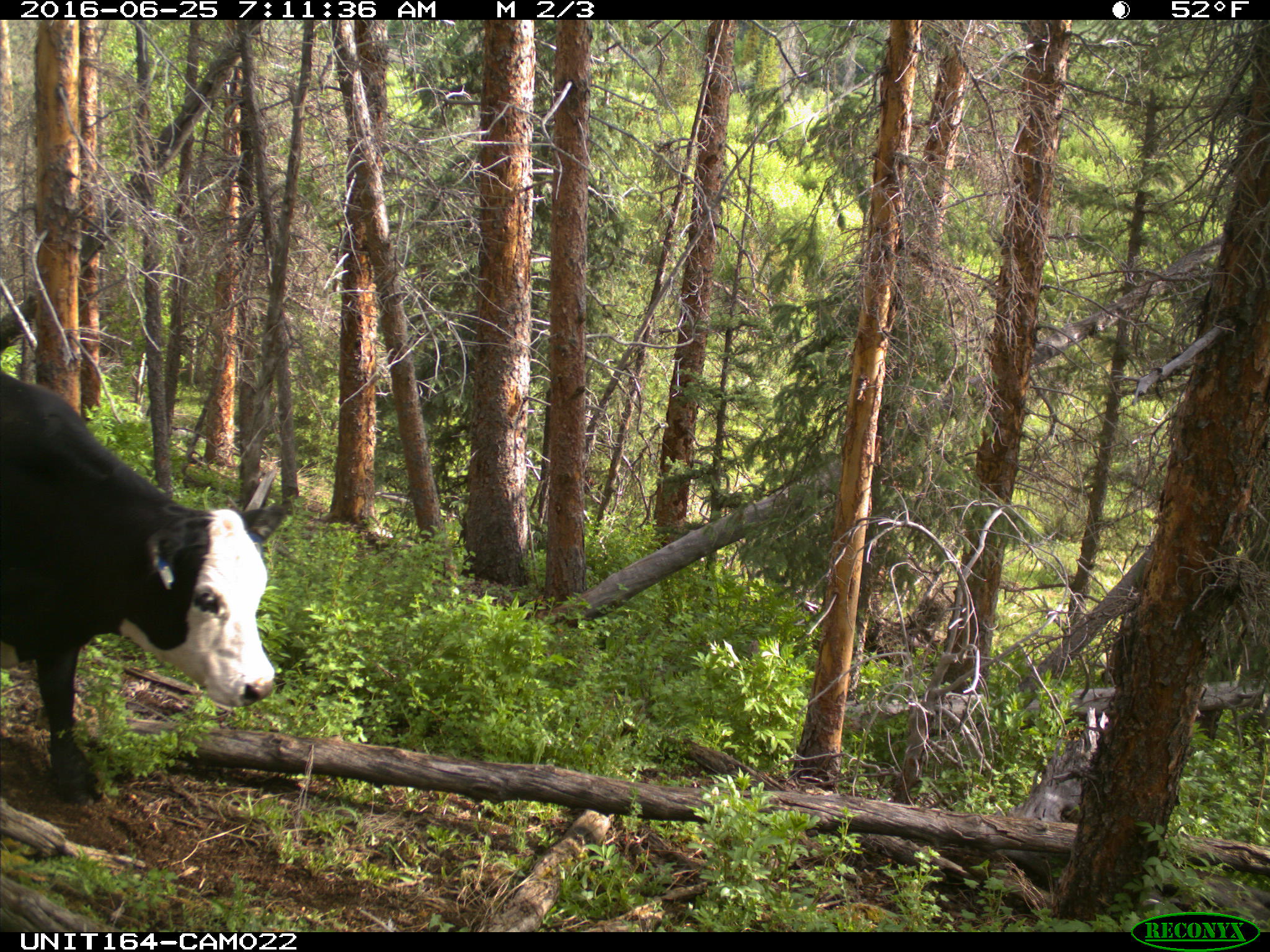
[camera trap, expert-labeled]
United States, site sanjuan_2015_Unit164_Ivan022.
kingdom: Animalia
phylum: Chordata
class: Mammalia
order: Artiodactyla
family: Bovidae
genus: Bos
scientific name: Bos taurus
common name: domestic cow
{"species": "Bos taurus (domestic cow)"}